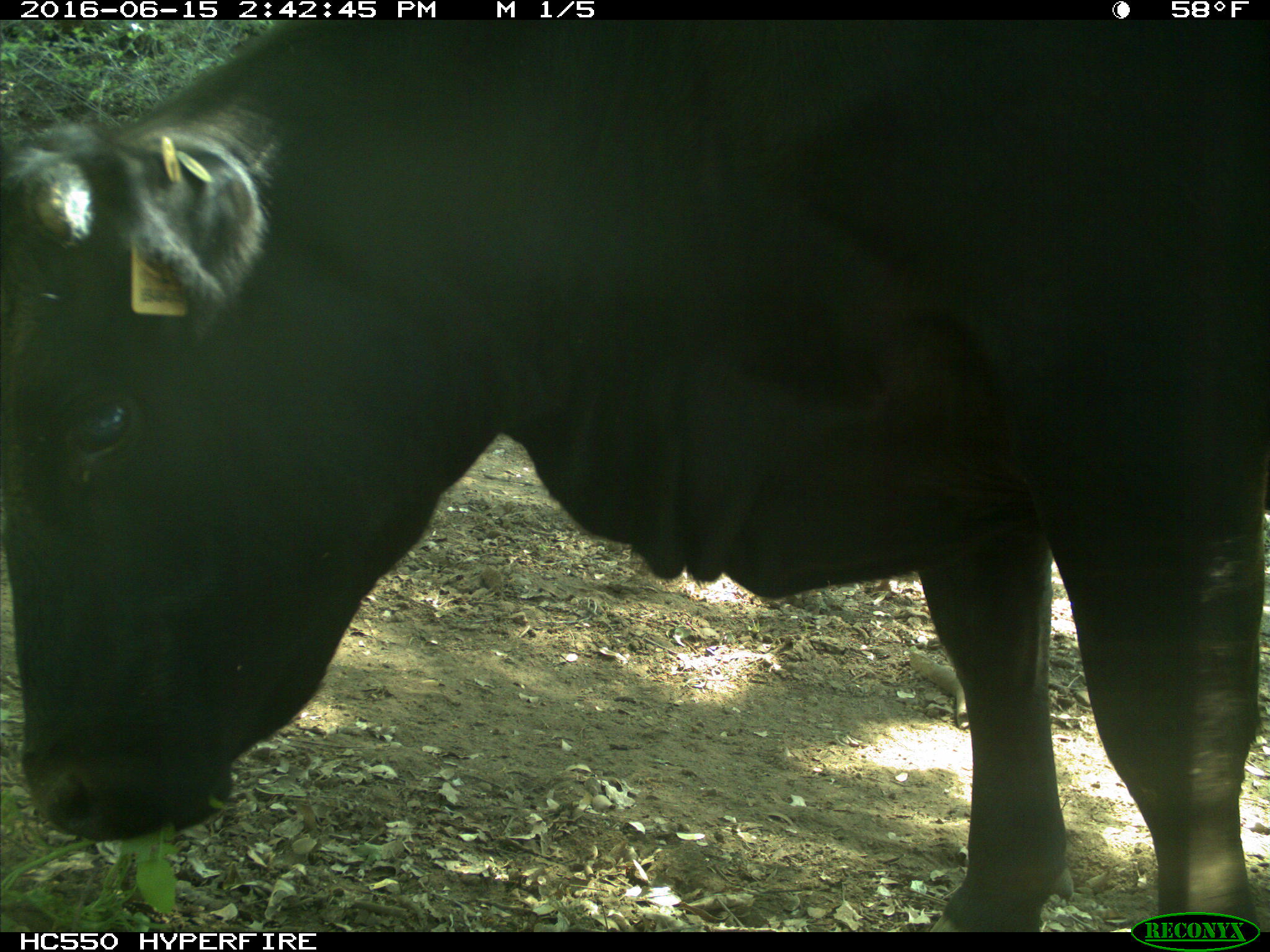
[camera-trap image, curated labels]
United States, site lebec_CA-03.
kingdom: Animalia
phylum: Chordata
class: Mammalia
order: Artiodactyla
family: Bovidae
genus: Bos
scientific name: Bos taurus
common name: domestic cow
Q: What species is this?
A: Bos taurus (domestic cow).